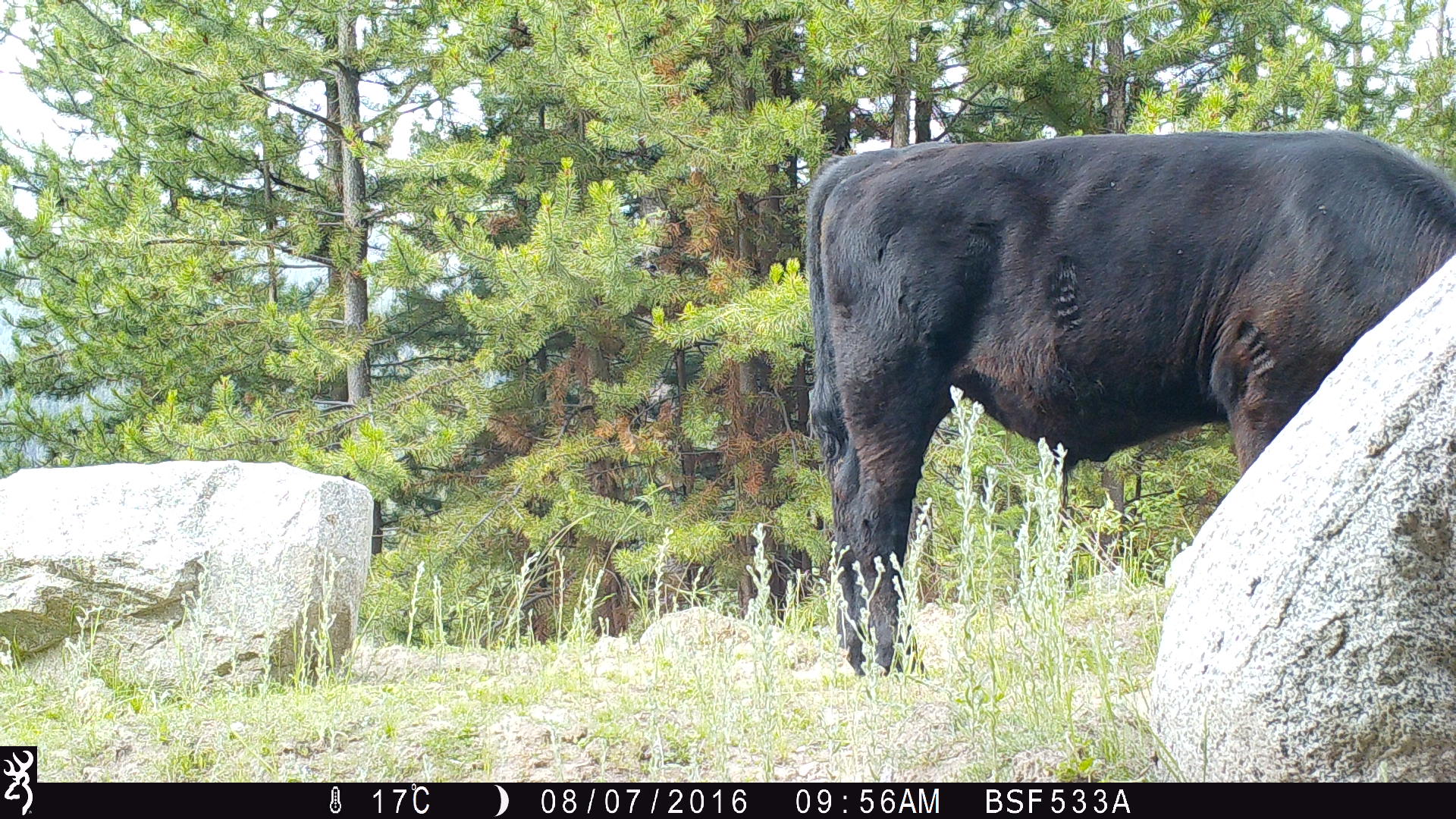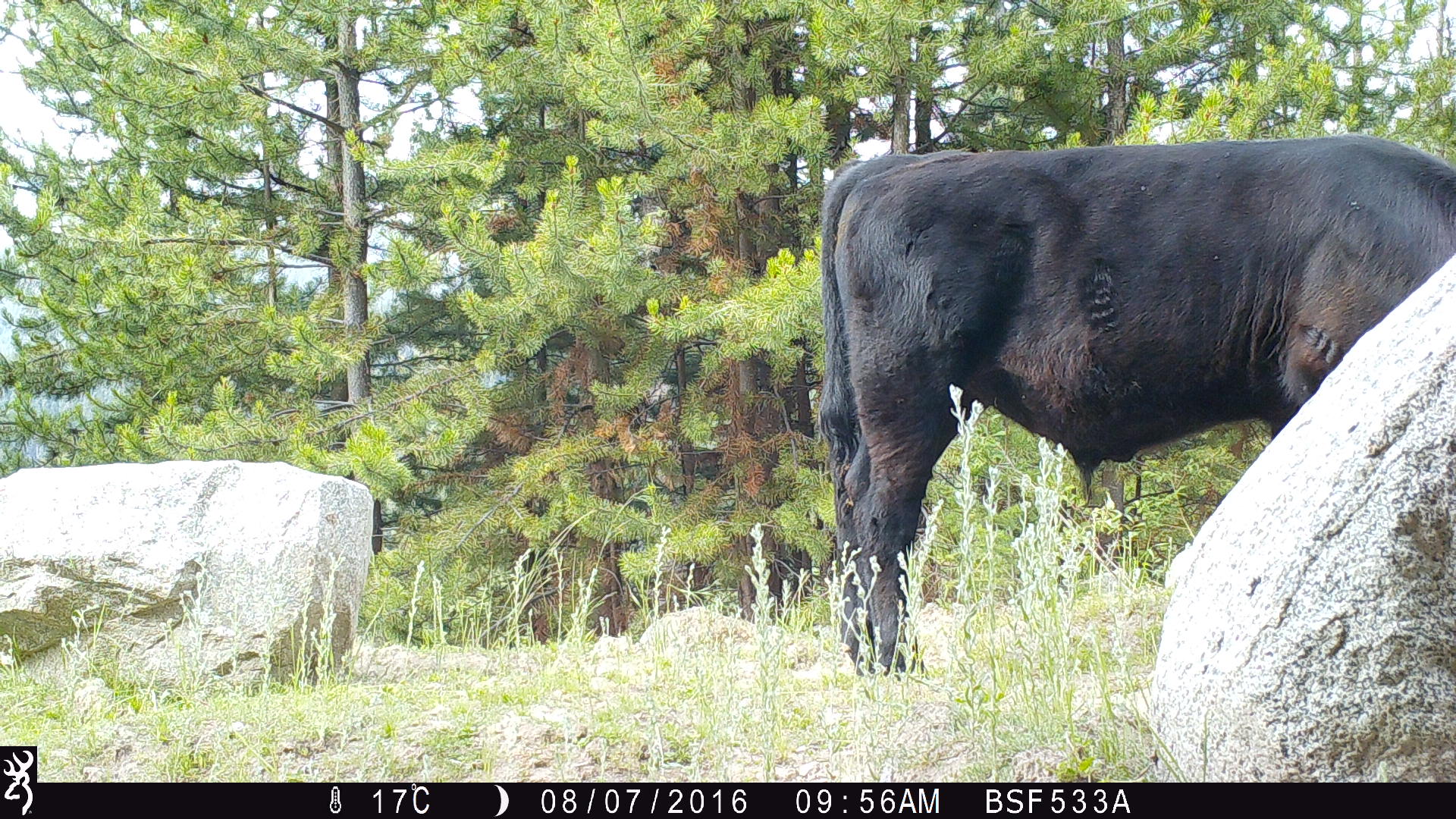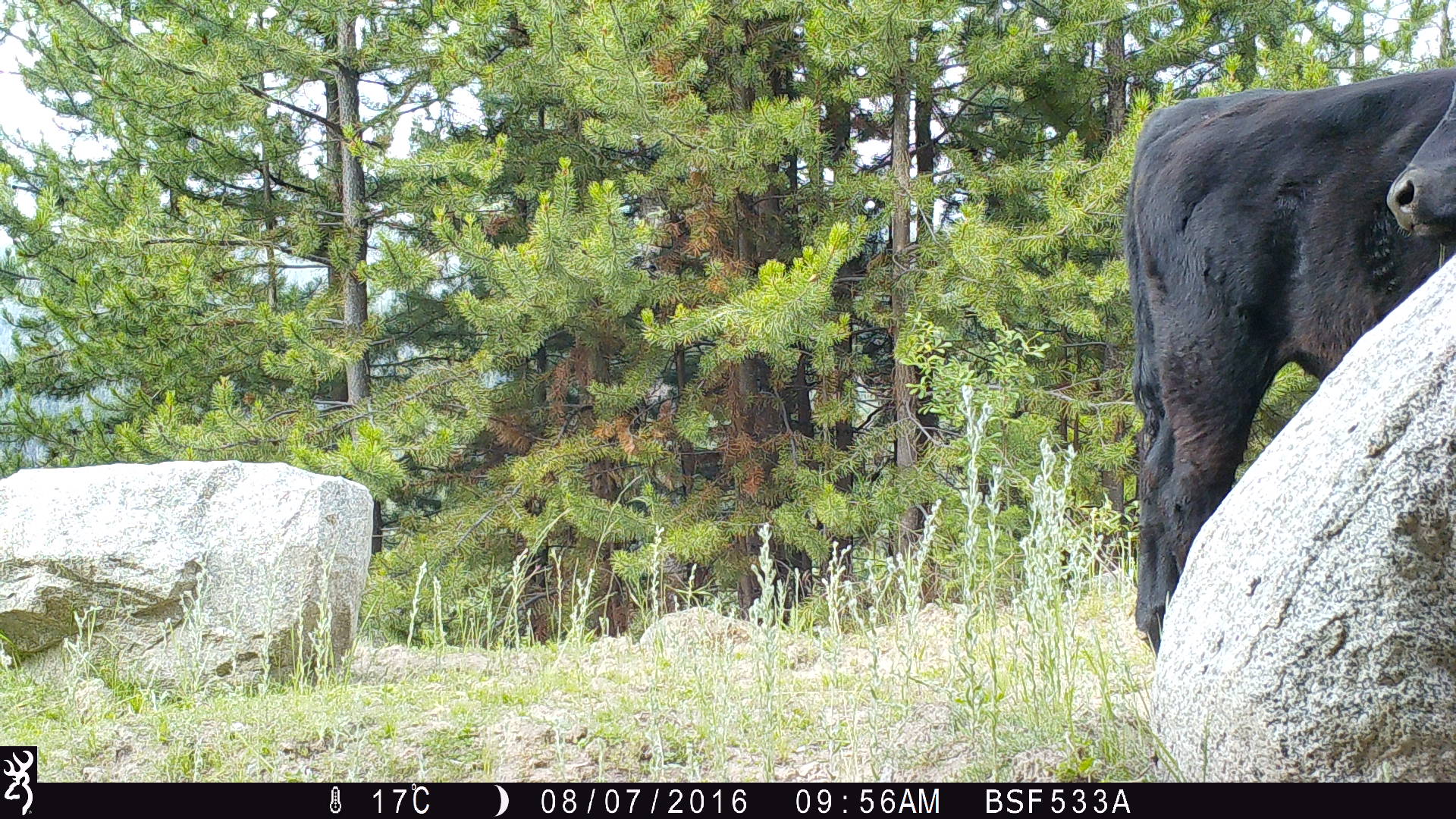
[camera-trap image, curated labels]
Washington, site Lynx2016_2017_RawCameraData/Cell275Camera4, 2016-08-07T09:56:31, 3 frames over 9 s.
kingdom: Animalia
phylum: Chordata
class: Mammalia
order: Artiodactyla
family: Bovidae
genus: Bos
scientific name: Bos taurus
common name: domestic cattle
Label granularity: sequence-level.